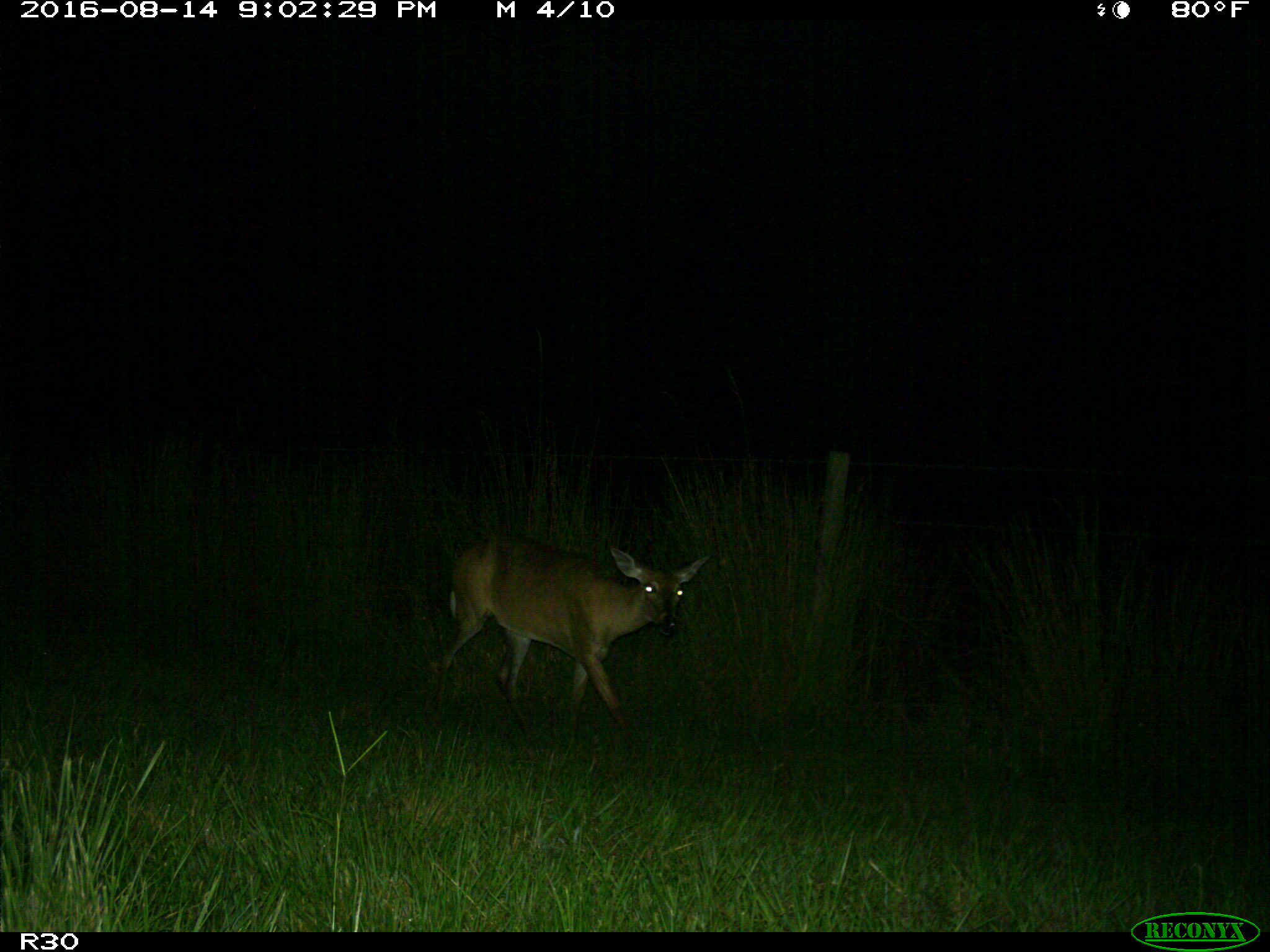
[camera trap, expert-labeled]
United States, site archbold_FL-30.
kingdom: Animalia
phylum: Chordata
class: Mammalia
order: Artiodactyla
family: Cervidae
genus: Odocoileus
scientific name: Odocoileus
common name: deer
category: unidentified deer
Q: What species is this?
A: Unidentified deer (deer) (Odocoileus).